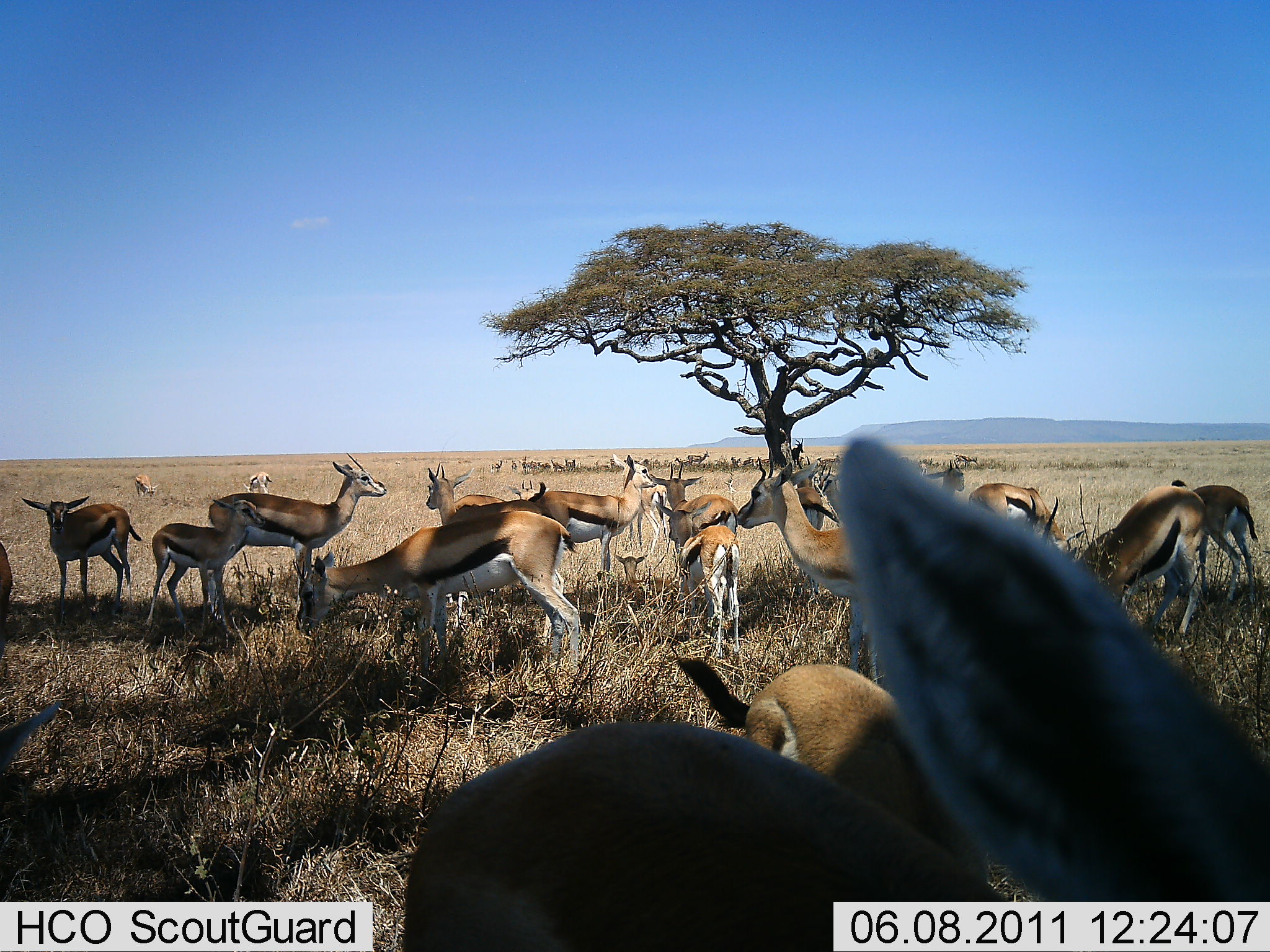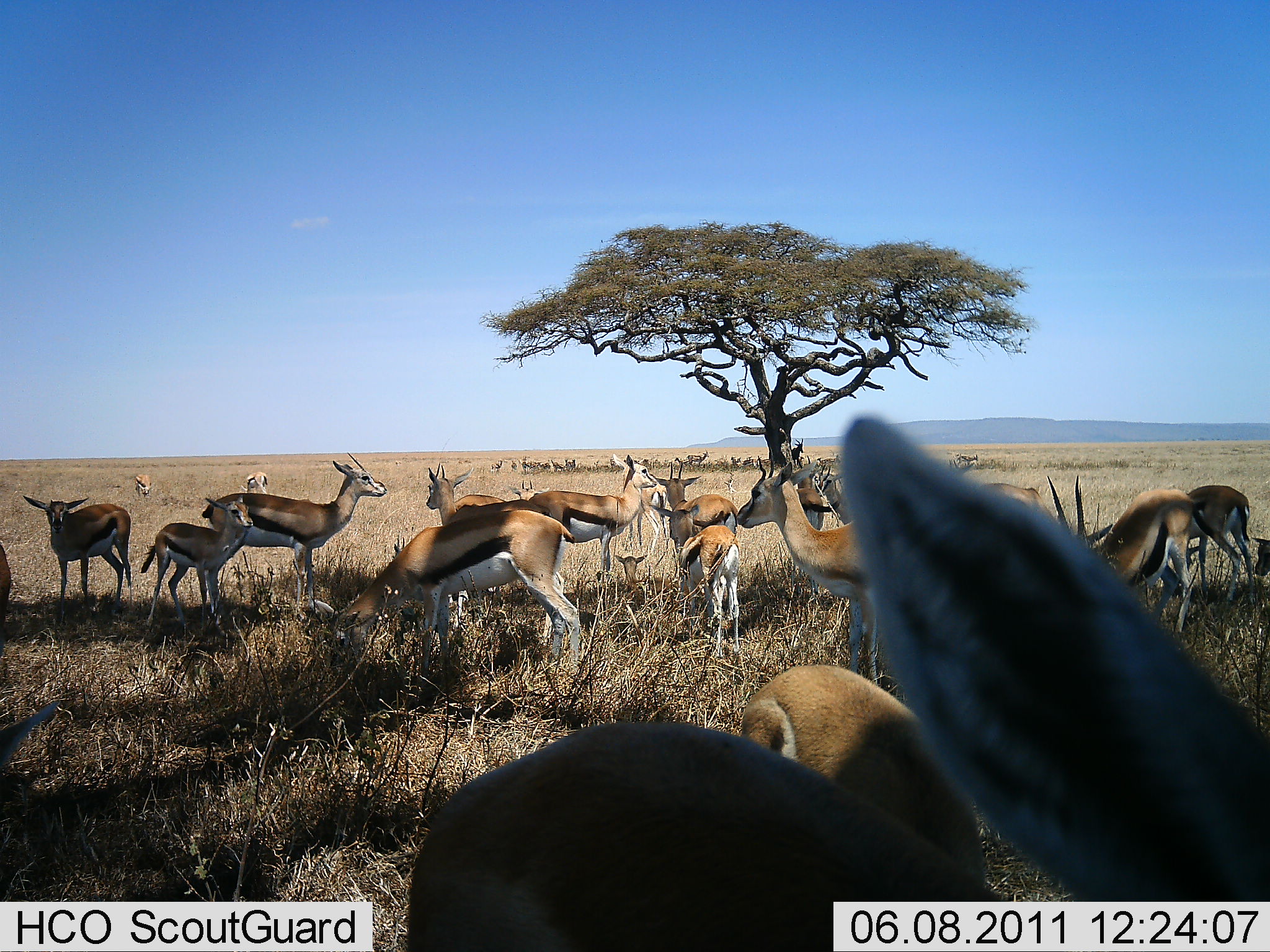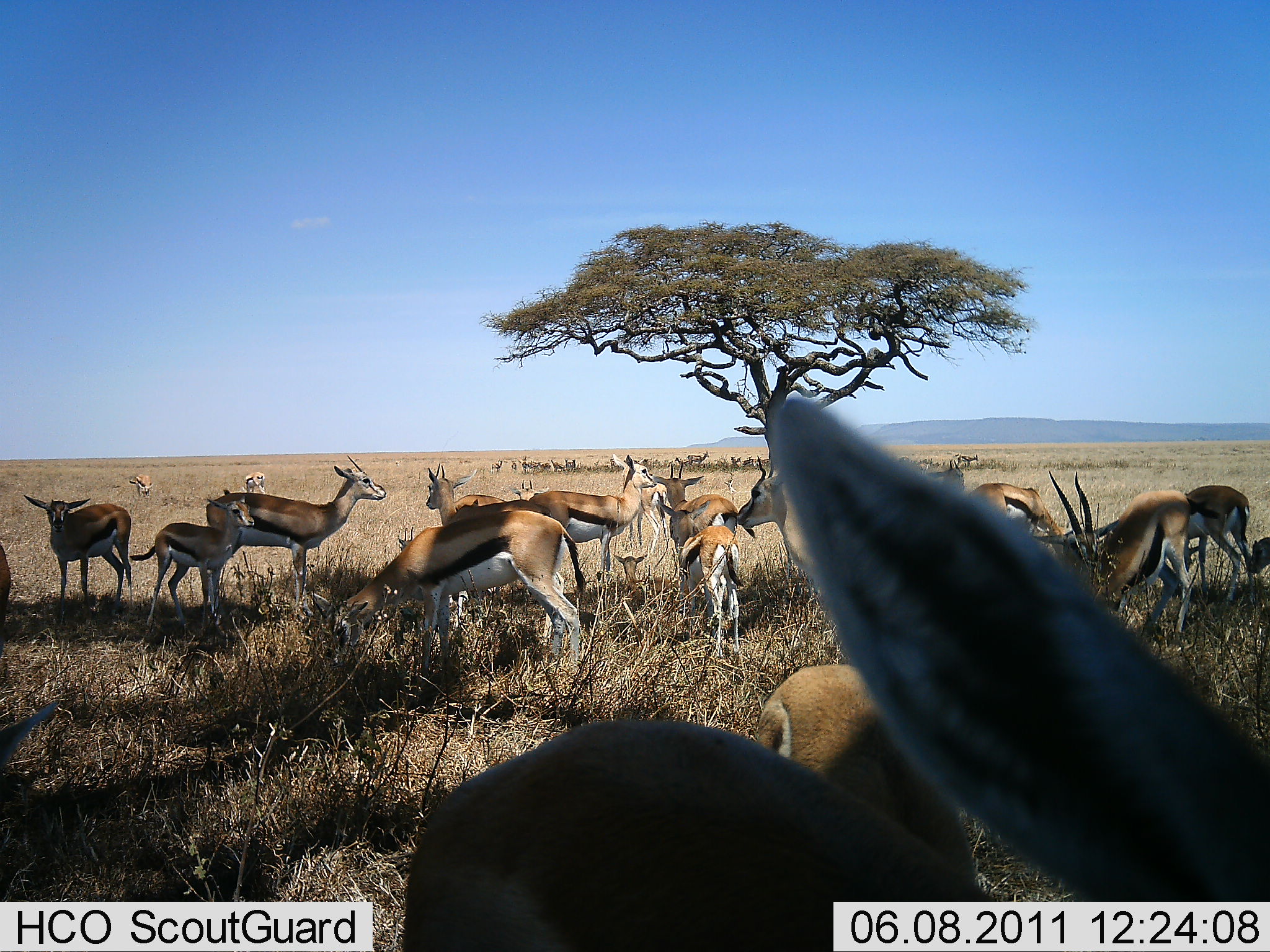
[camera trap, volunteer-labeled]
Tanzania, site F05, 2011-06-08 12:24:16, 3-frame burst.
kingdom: Animalia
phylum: Chordata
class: Mammalia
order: Artiodactyla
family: Bovidae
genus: Eudorcas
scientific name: Eudorcas thomsonii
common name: thomson's gazelle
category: gazellethomsons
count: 11-50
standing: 83%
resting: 50%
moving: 8%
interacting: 8%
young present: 25%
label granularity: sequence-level